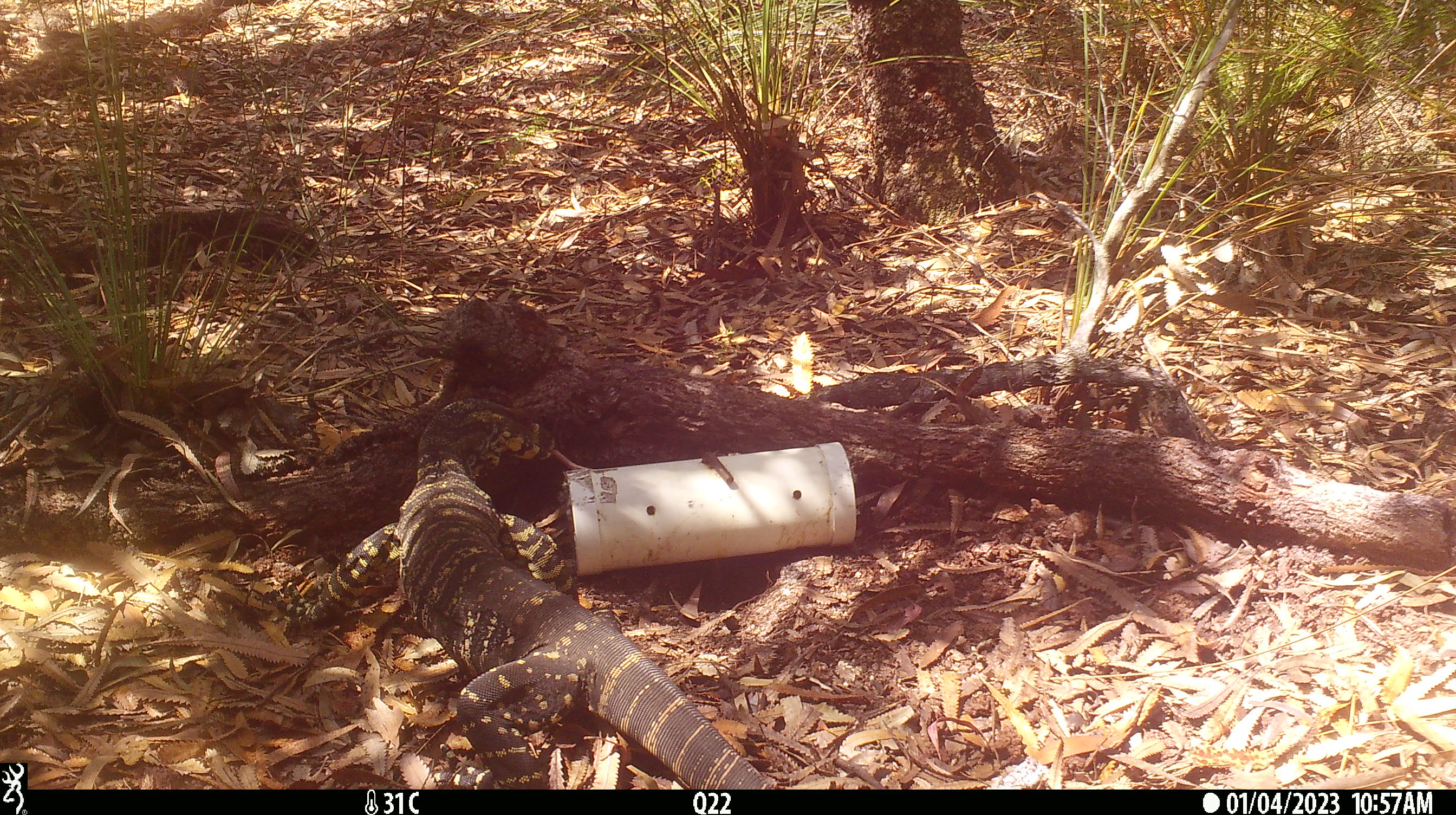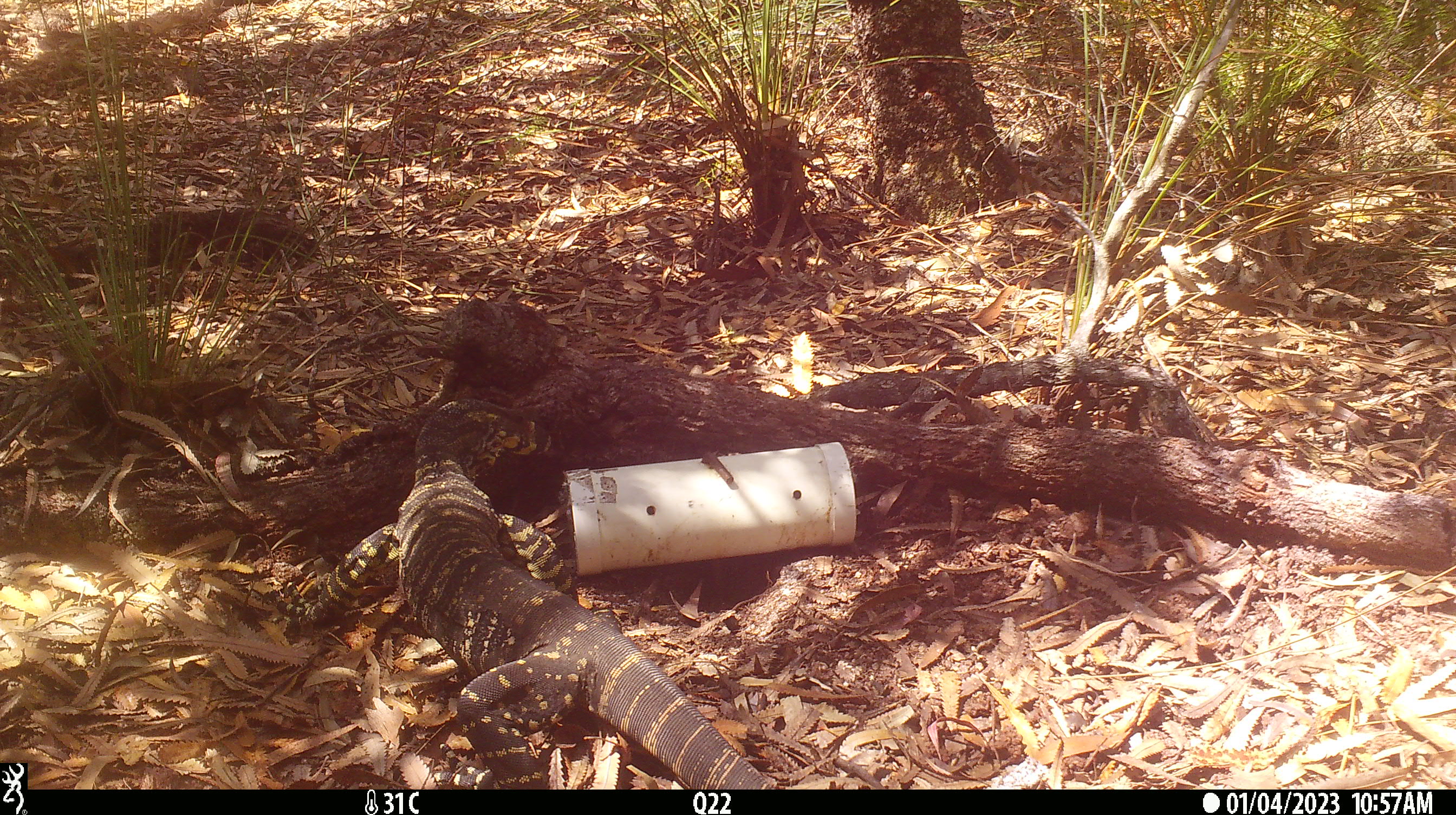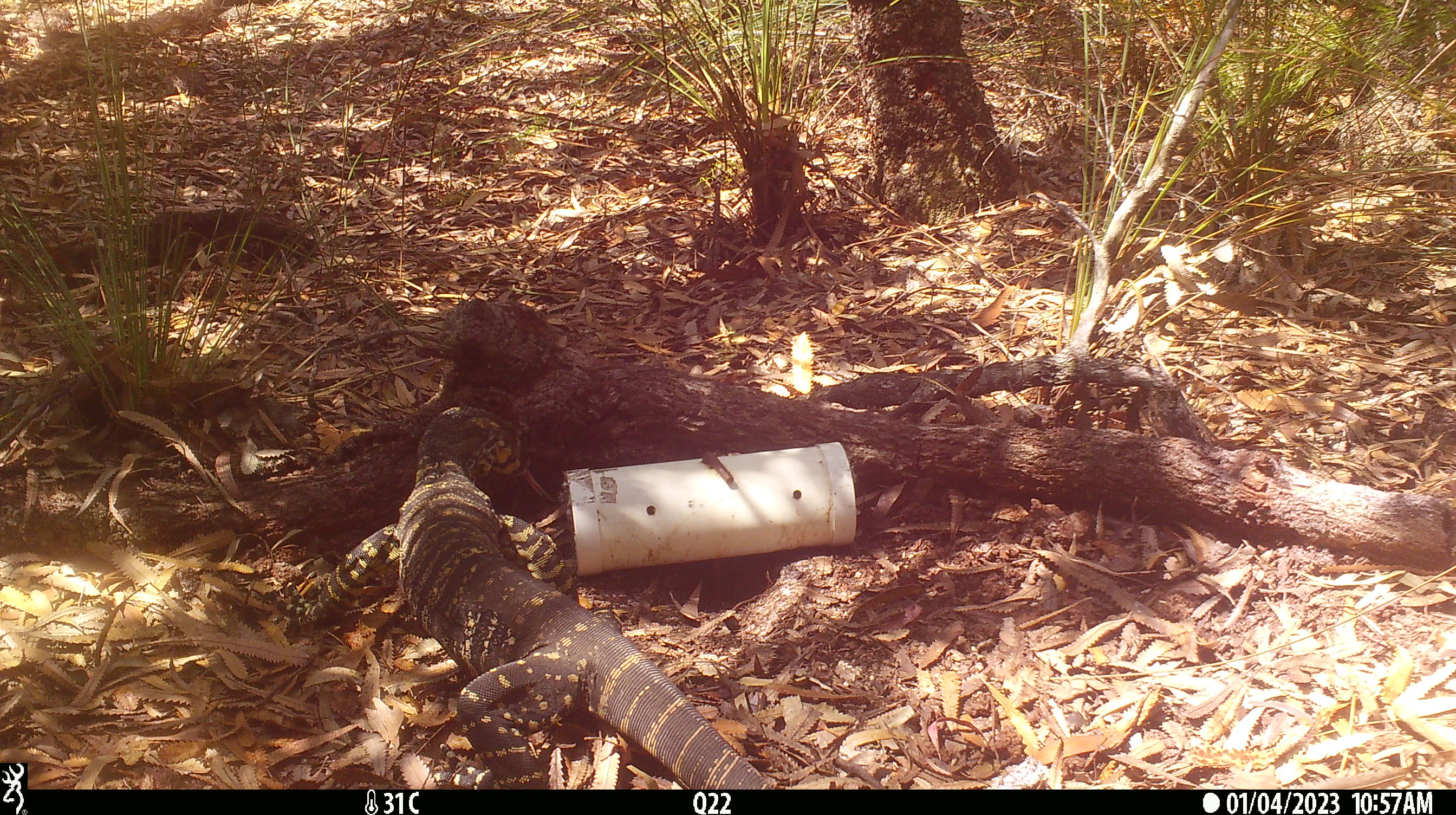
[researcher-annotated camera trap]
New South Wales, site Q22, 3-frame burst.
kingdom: Animalia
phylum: Chordata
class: Reptilia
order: Squamata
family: Varanidae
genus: Varanus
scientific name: Varanus varius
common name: lace monitor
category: goanna